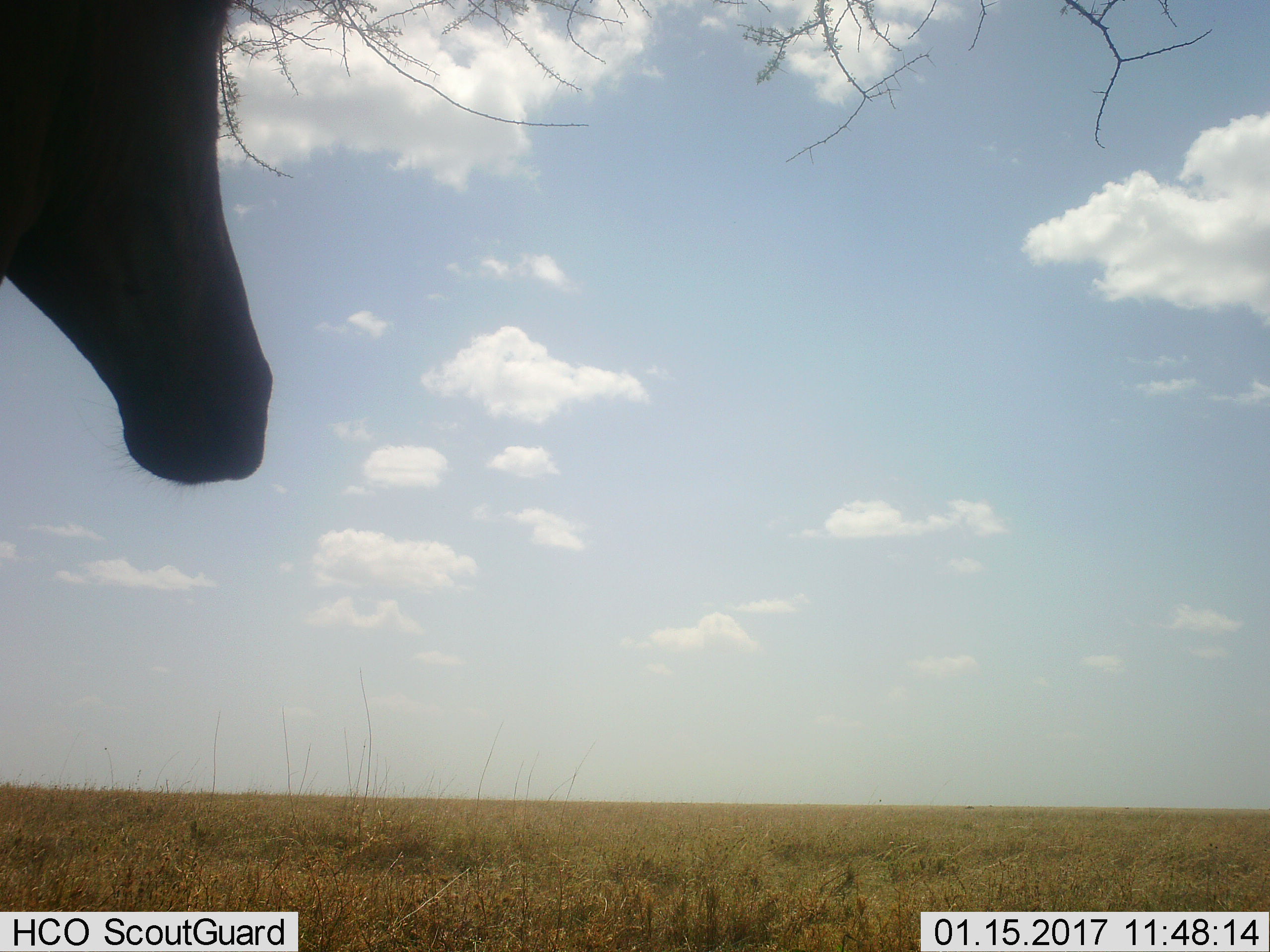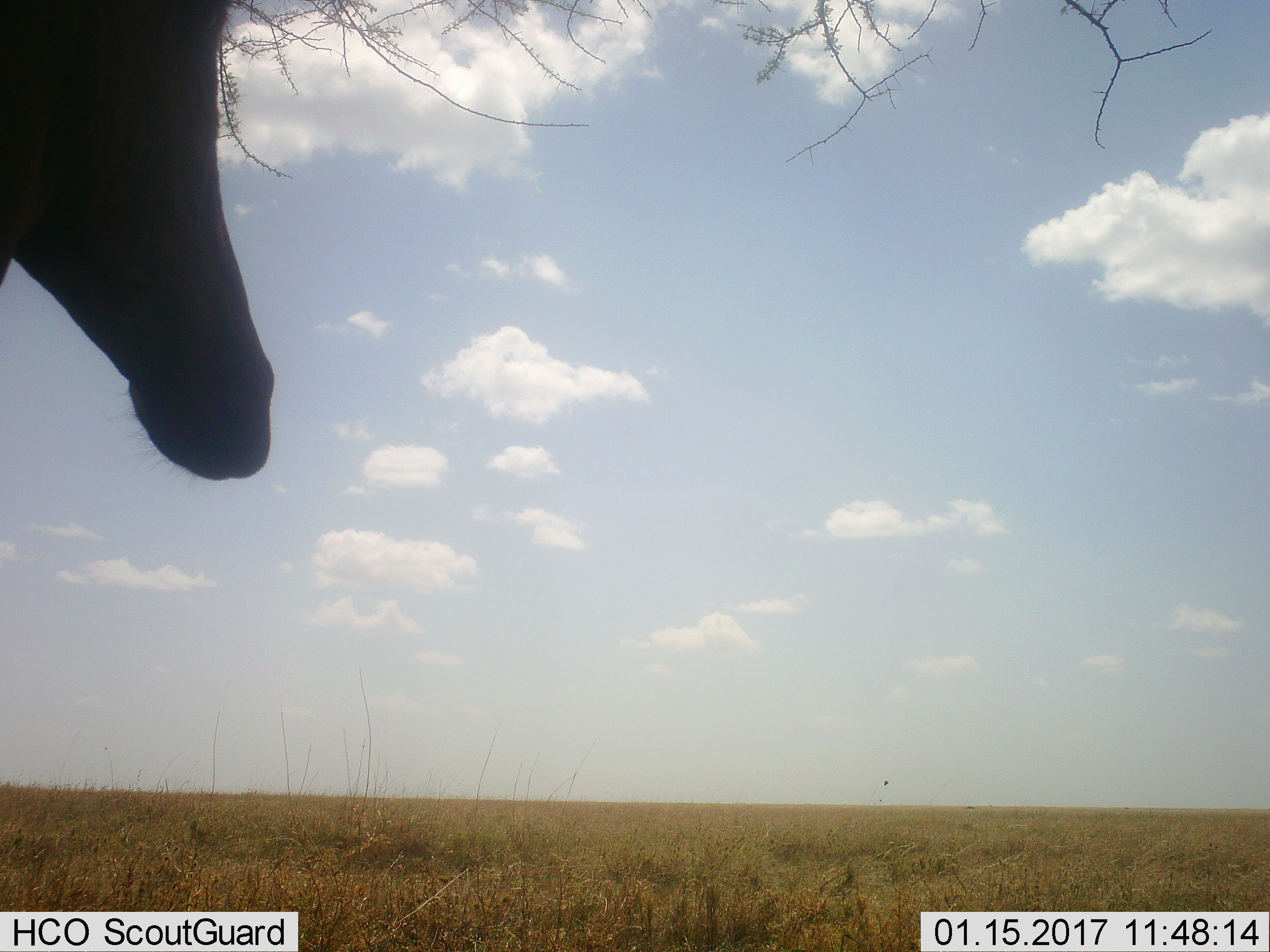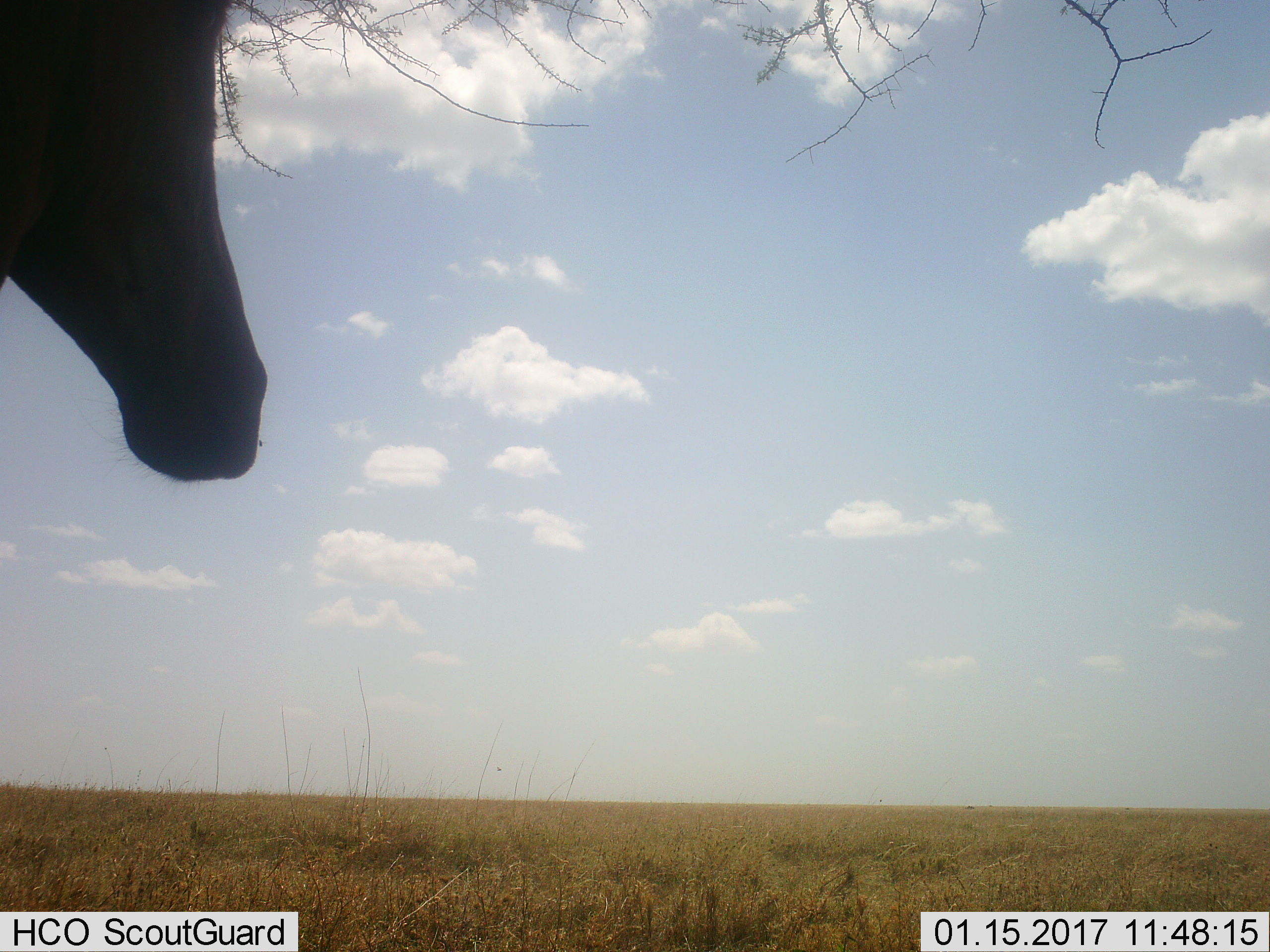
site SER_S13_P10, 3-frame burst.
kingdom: Animalia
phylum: Chordata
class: Mammalia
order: Artiodactyla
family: Bovidae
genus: Alcelaphus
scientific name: Alcelaphus buselaphus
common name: hartebeest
Hartebeest (Alcelaphus buselaphus), count 1. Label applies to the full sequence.